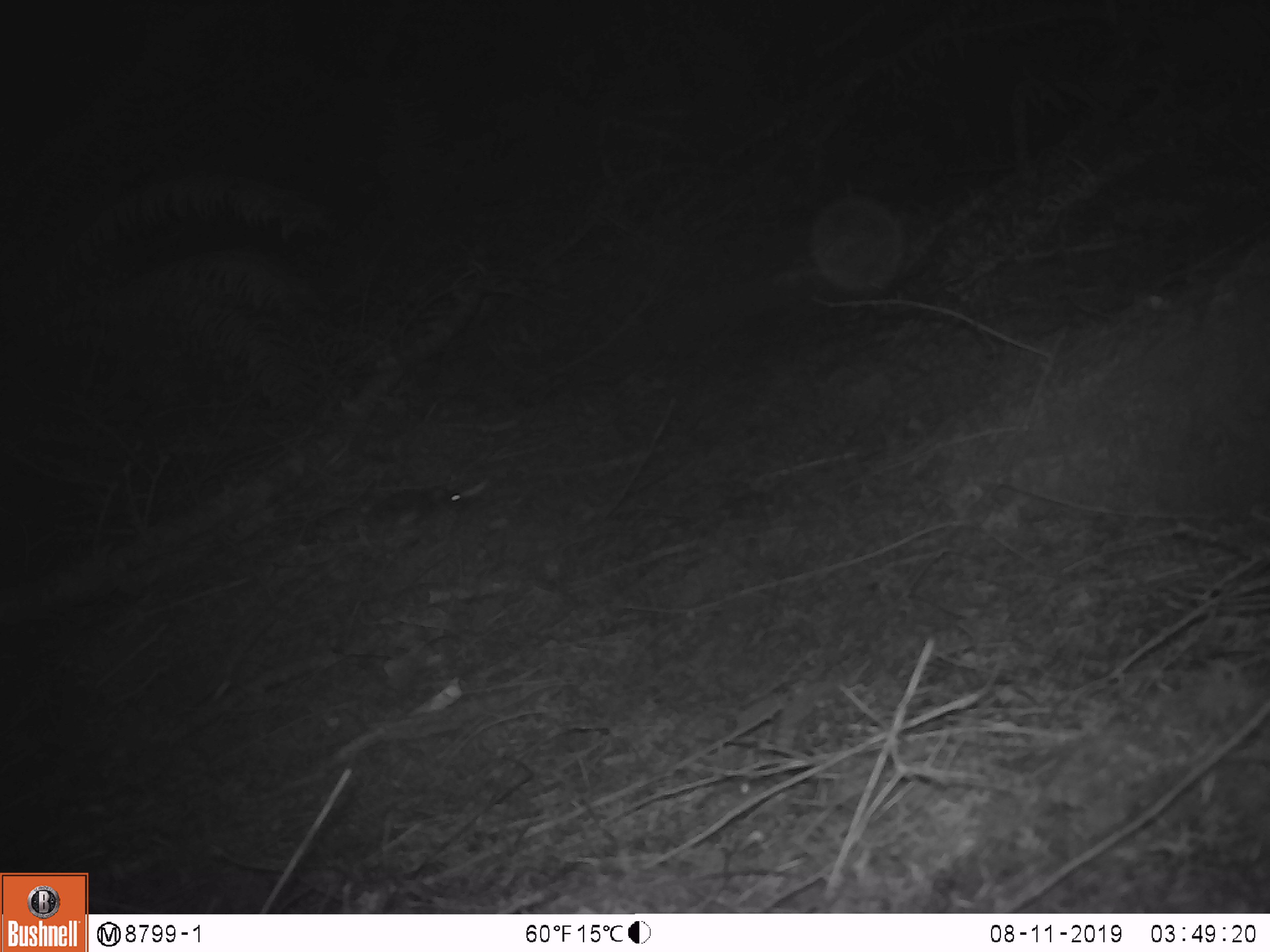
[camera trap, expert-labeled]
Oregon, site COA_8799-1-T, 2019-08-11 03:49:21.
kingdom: Animalia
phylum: Chordata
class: Mammalia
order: Rodentia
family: Cricetidae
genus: Neotoma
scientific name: Neotoma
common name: woodrats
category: neotoma species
Neotoma species (woodrats) (Neotoma).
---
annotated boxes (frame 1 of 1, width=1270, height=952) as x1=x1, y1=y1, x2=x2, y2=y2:
neotoma species: x1=309, y1=473, x2=492, y2=552